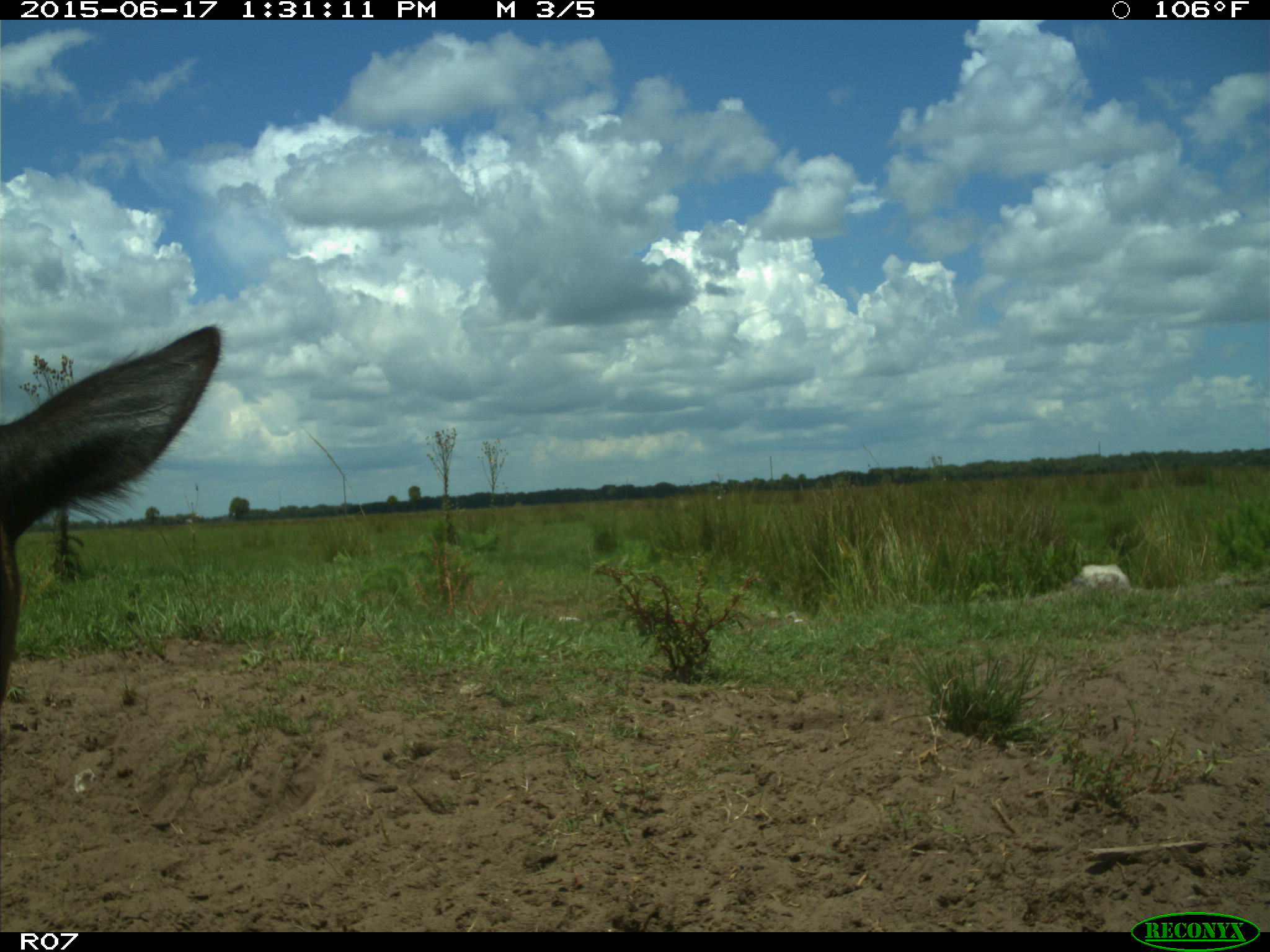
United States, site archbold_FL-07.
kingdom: Animalia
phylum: Chordata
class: Mammalia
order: Artiodactyla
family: Bovidae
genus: Bos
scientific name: Bos taurus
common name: domestic cow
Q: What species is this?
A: Bos taurus (domestic cow).